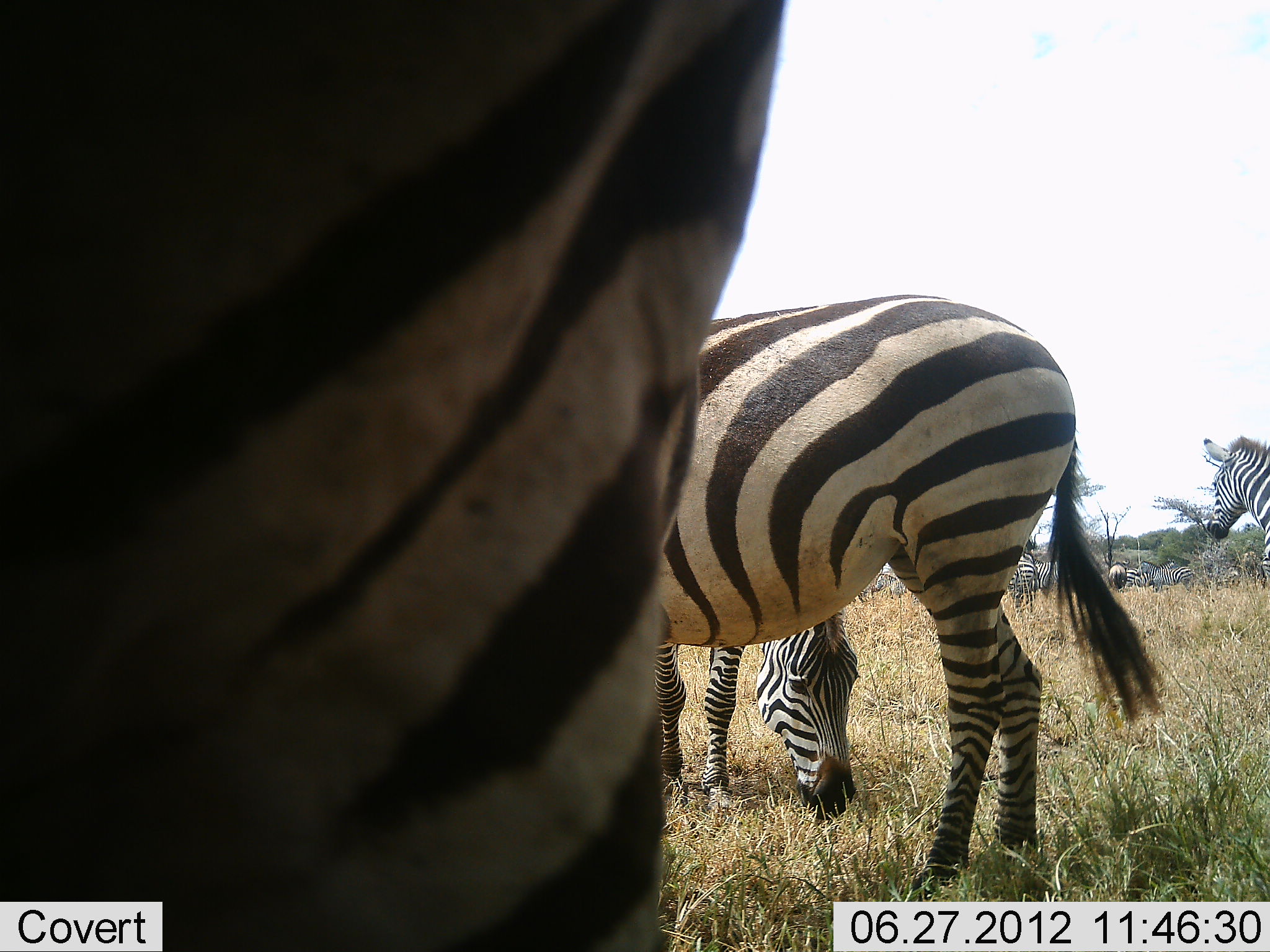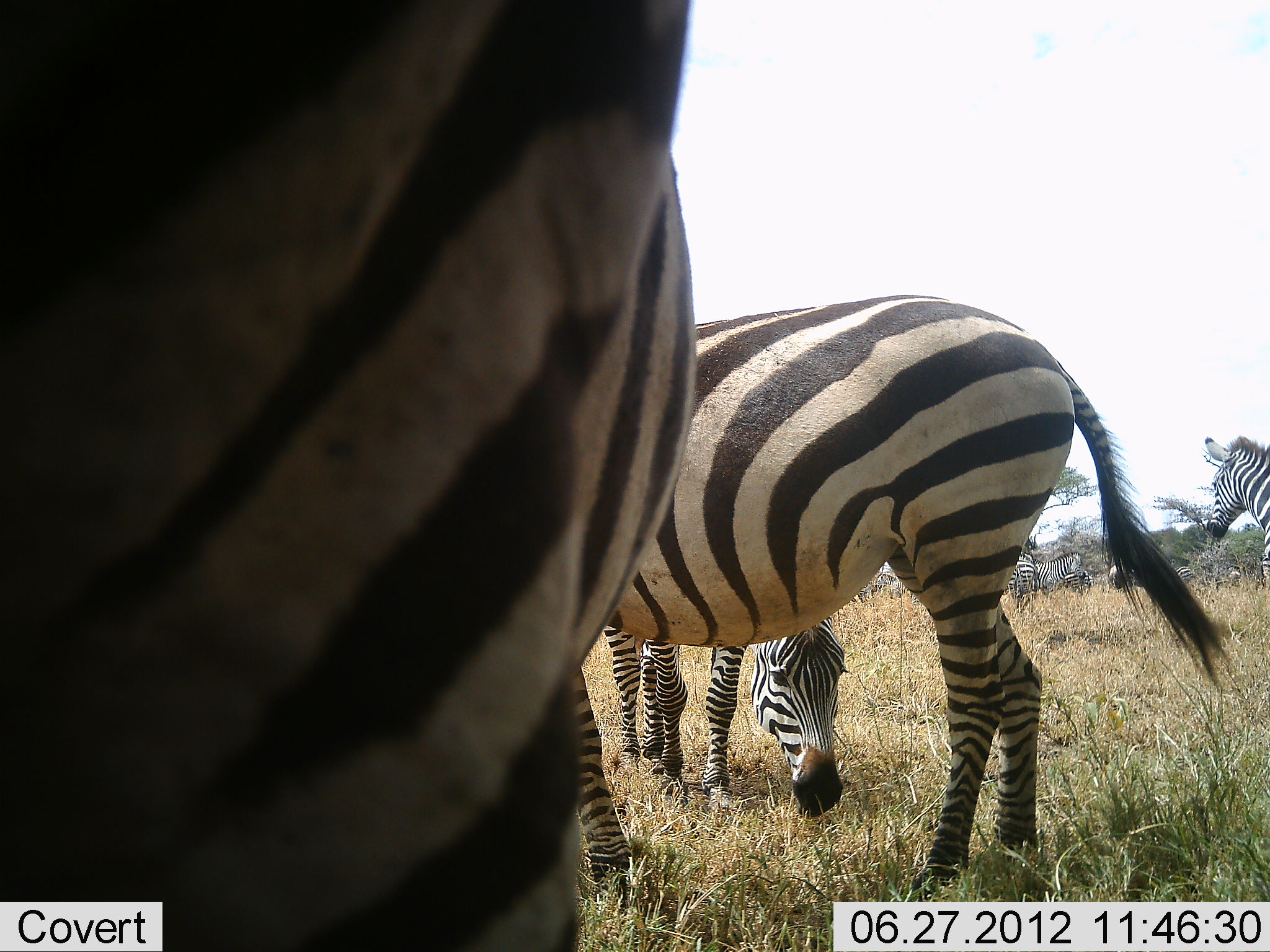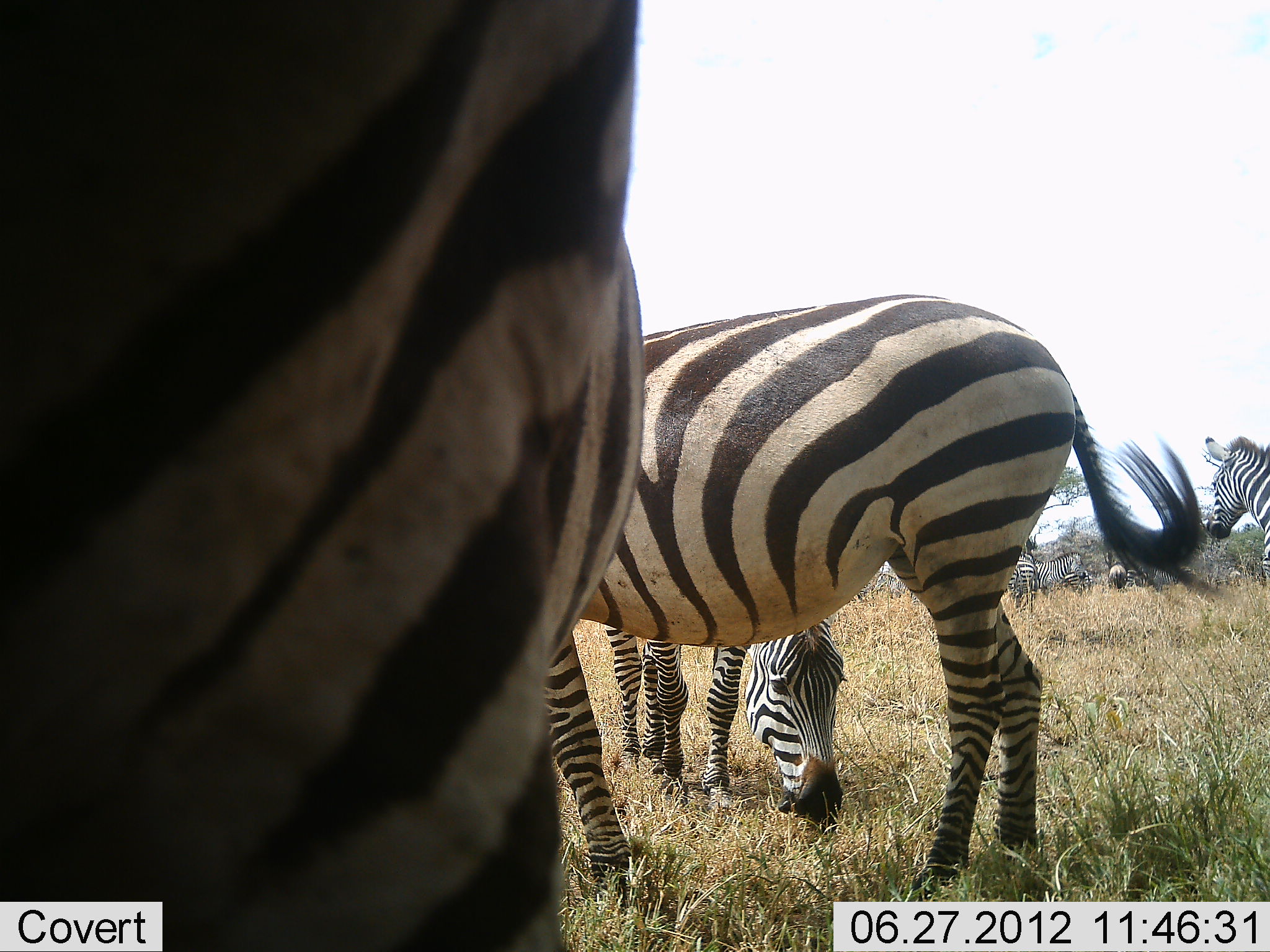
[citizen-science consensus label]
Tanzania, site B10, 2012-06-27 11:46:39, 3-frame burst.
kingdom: Animalia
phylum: Chordata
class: Mammalia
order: Perissodactyla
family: Equidae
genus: Equus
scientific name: Equus quagga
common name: plains zebra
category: zebra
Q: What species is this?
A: Zebra (plains zebra) (Equus quagga).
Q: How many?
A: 4.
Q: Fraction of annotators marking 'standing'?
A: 70%.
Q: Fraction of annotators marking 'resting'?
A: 10%.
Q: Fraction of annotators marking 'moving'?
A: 0%.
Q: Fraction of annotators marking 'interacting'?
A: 0%.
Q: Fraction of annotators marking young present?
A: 0%.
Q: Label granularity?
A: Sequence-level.